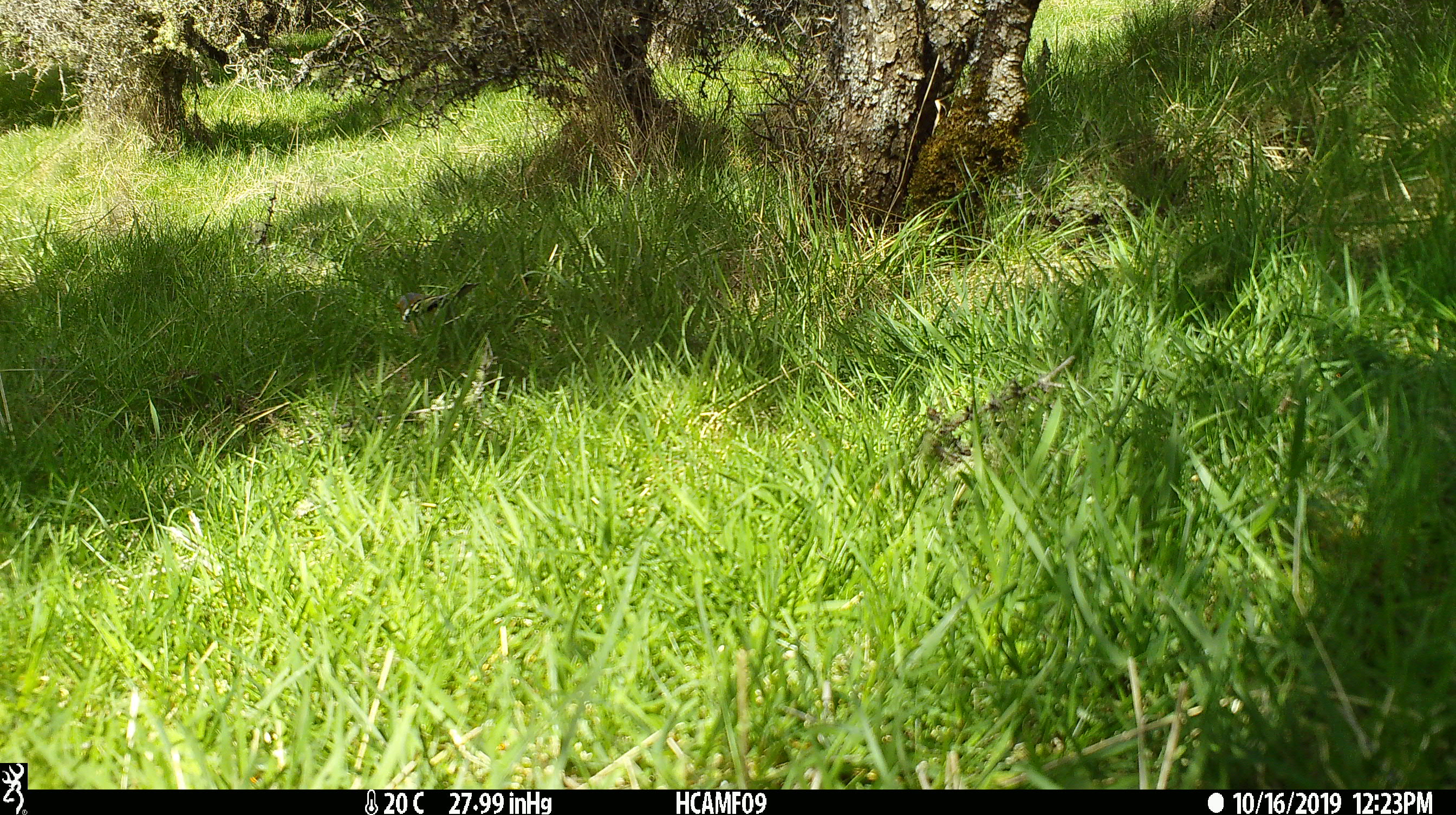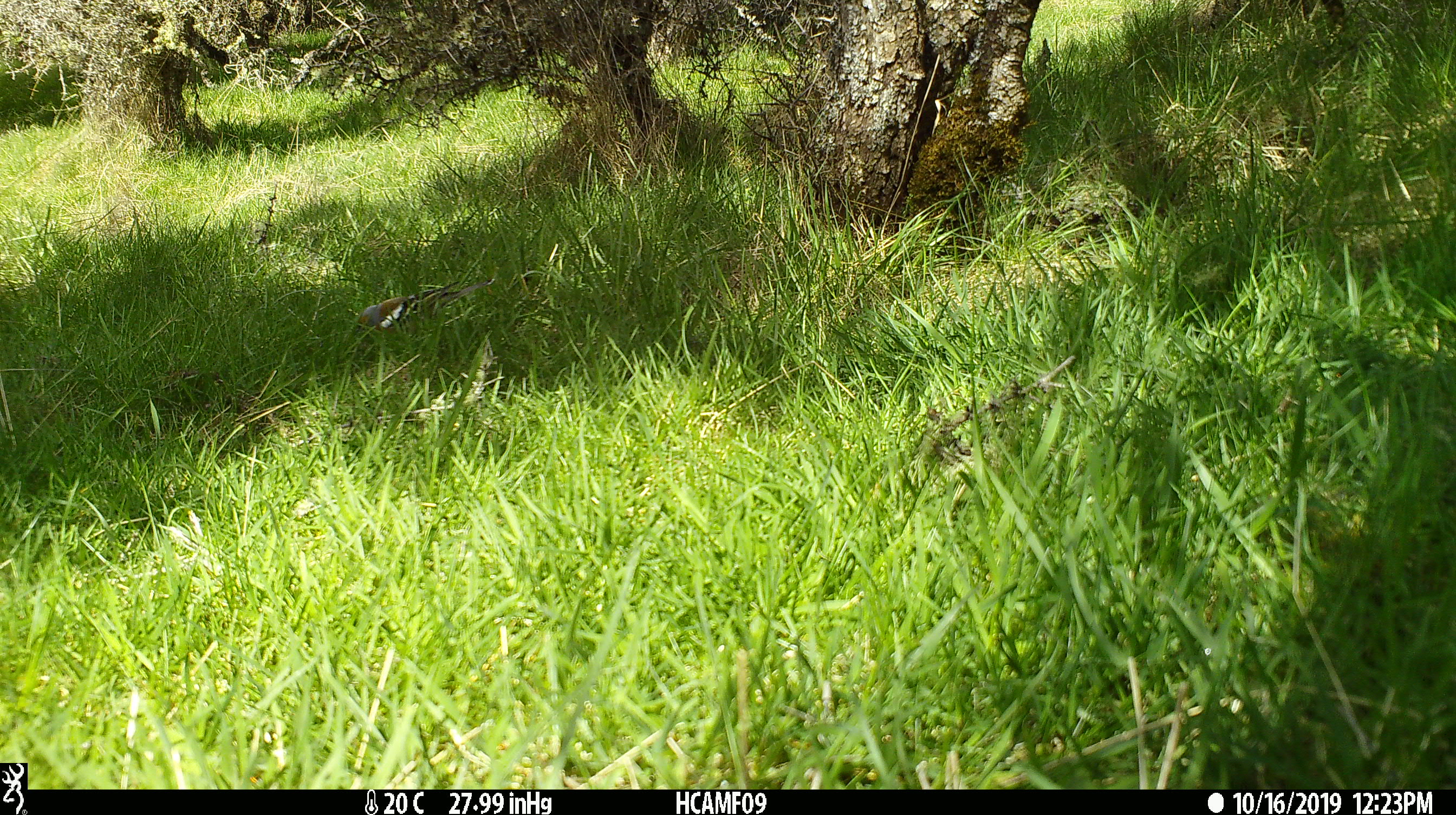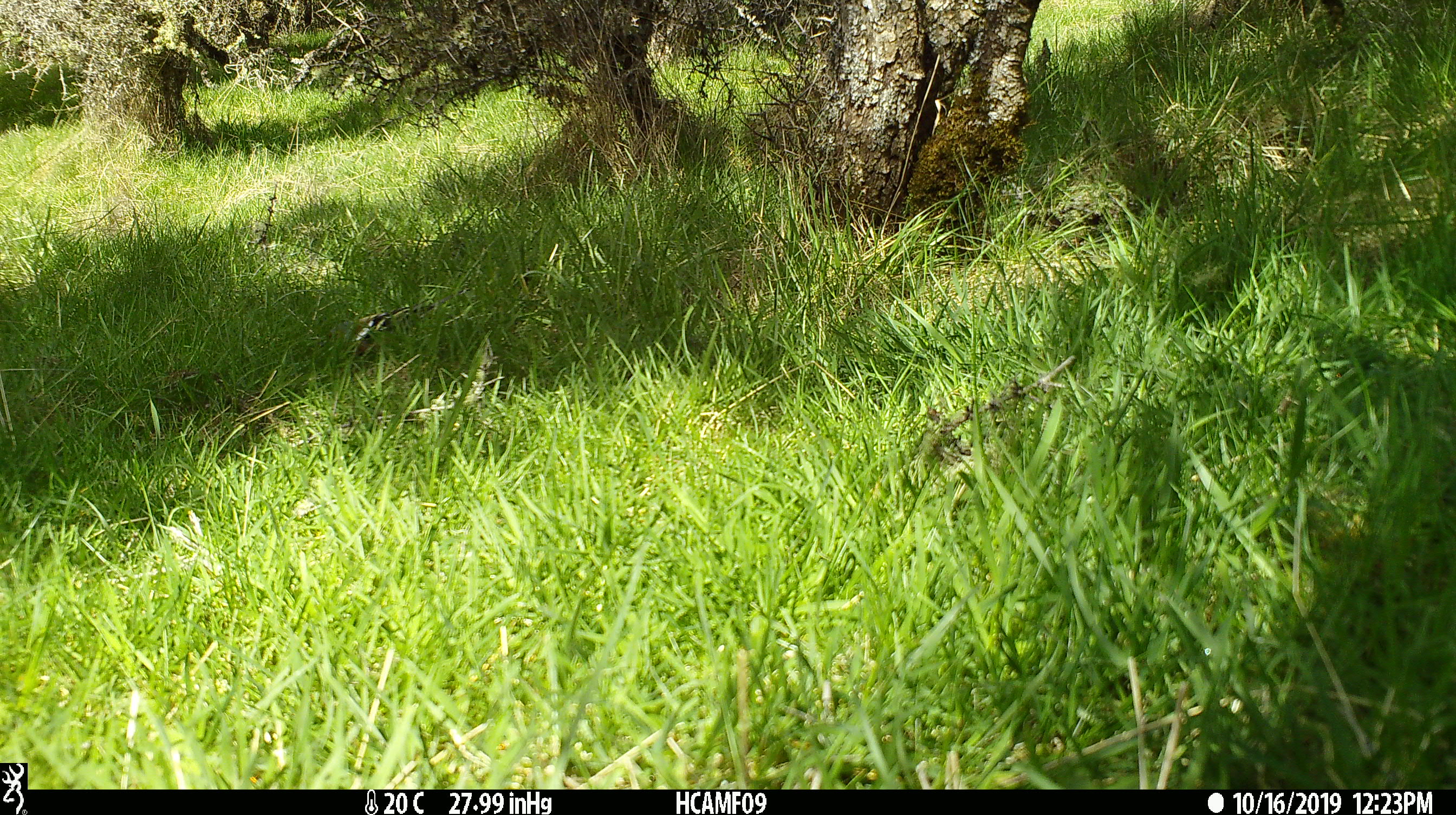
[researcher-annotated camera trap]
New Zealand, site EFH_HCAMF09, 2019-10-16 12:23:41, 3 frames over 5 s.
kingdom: Animalia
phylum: Chordata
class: Aves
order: Passeriformes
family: Fringillidae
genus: Fringilla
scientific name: Fringilla coelebs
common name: common chaffinch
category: chaffinch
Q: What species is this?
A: Chaffinch (common chaffinch) (Fringilla coelebs).